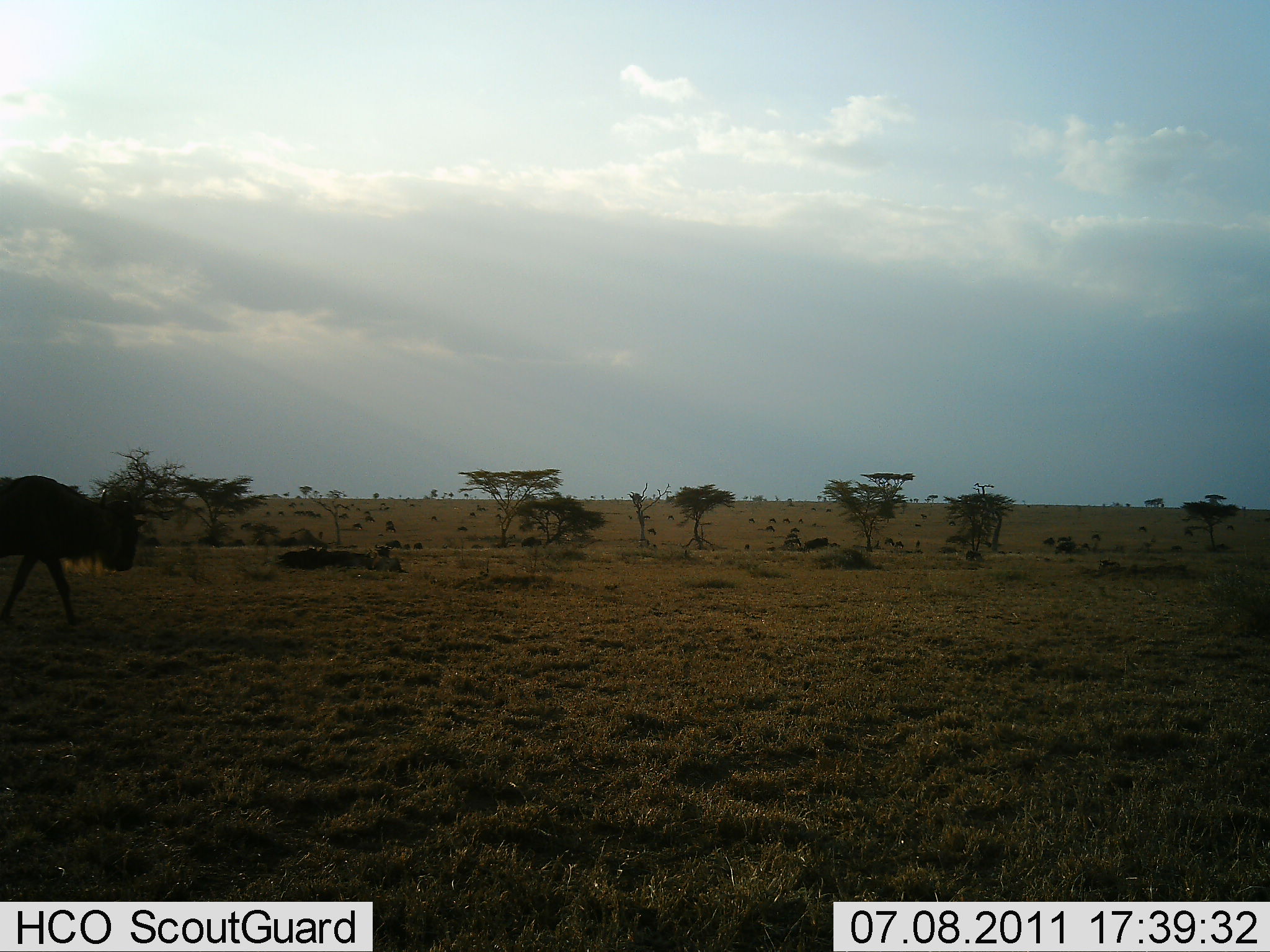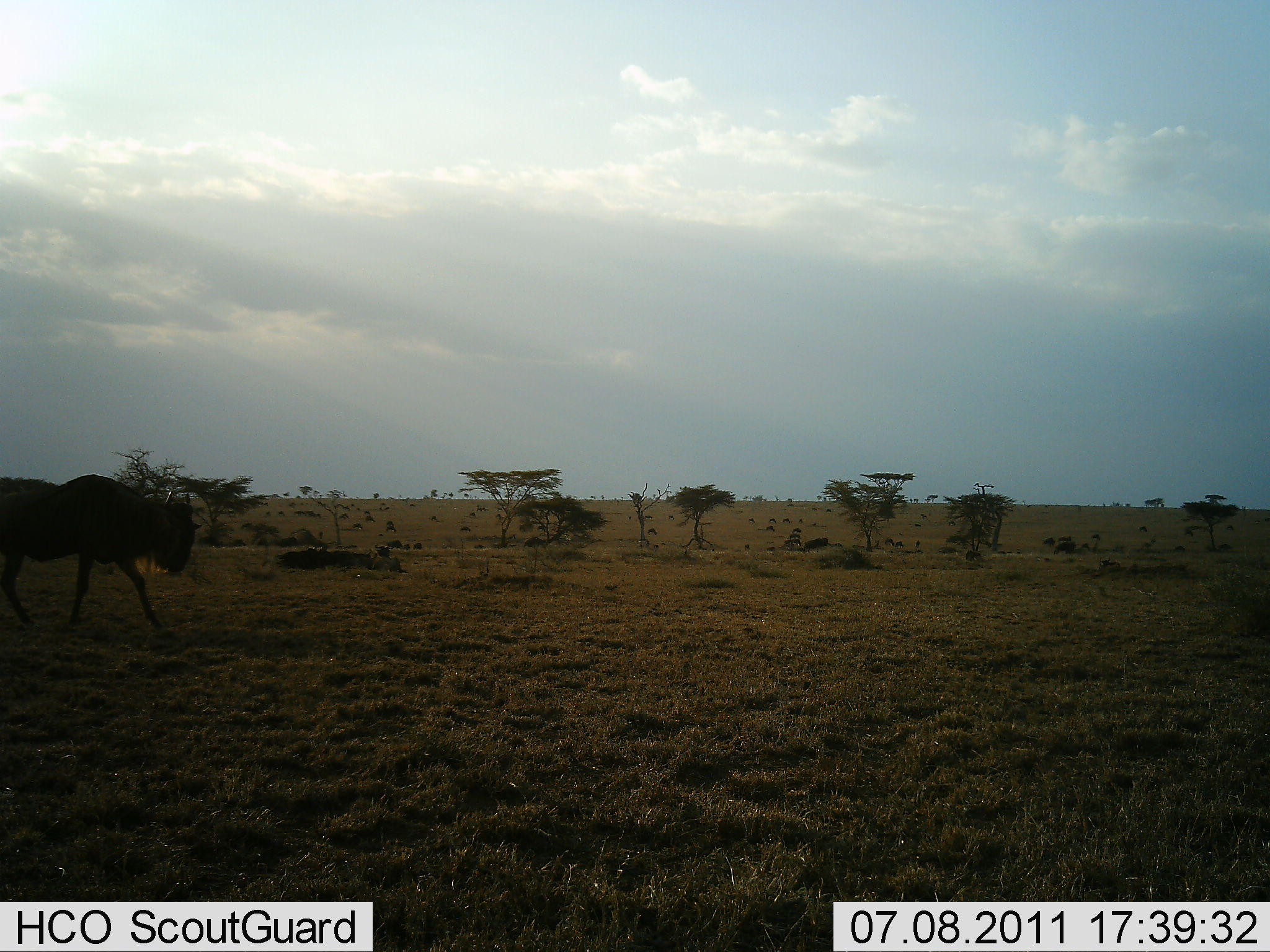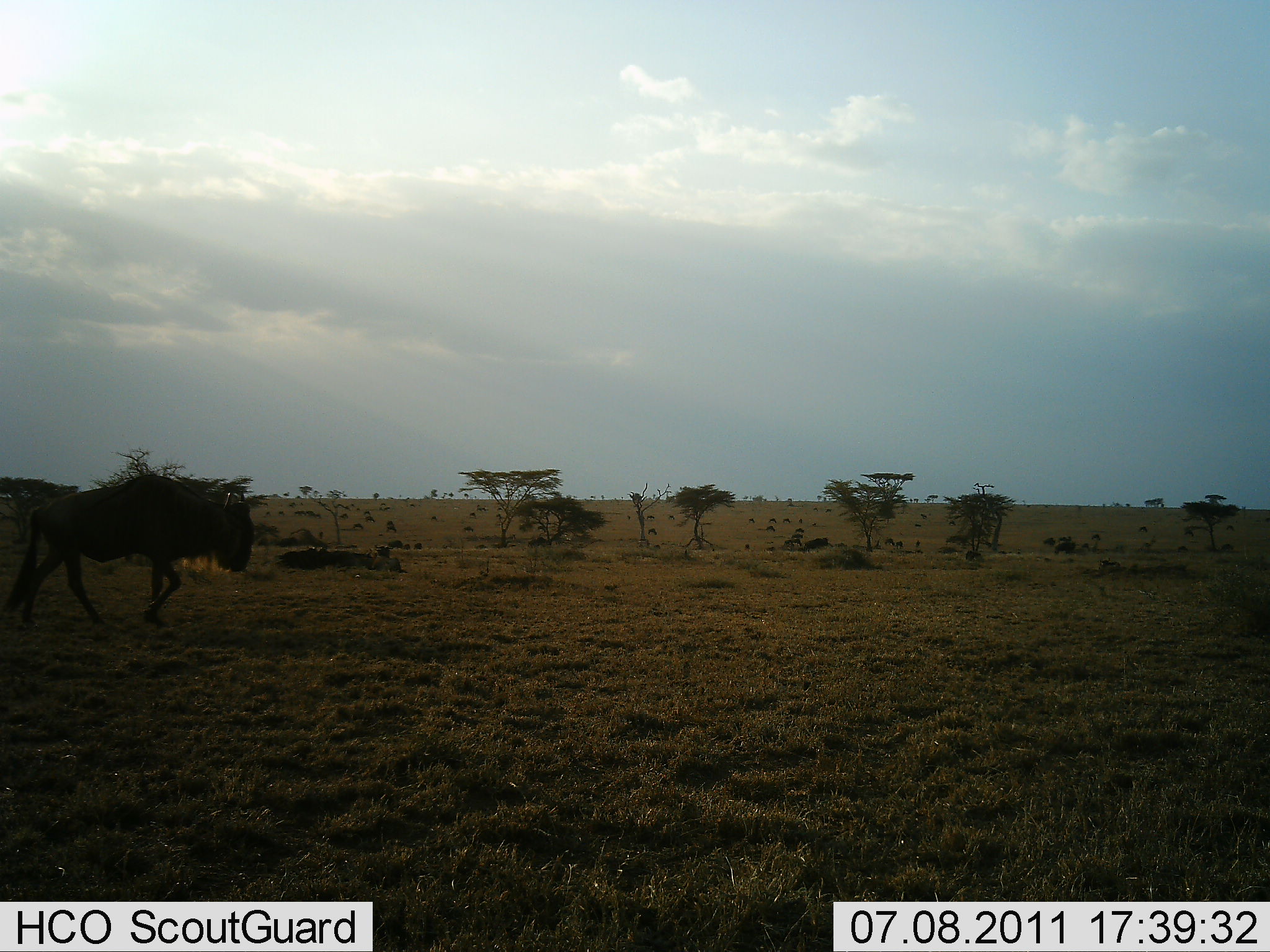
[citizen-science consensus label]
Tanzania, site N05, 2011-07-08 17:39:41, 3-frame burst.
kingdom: Animalia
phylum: Chordata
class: Mammalia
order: Artiodactyla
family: Bovidae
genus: Connochaetes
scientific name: Connochaetes taurinus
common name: blue wildebeest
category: wildebeest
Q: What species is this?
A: Wildebeest (blue wildebeest) (Connochaetes taurinus).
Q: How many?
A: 1.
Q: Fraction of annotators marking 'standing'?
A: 0%.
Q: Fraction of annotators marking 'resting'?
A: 0%.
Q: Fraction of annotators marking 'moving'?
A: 92%.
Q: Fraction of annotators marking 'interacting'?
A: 0%.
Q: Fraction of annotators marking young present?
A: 0%.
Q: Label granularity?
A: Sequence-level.